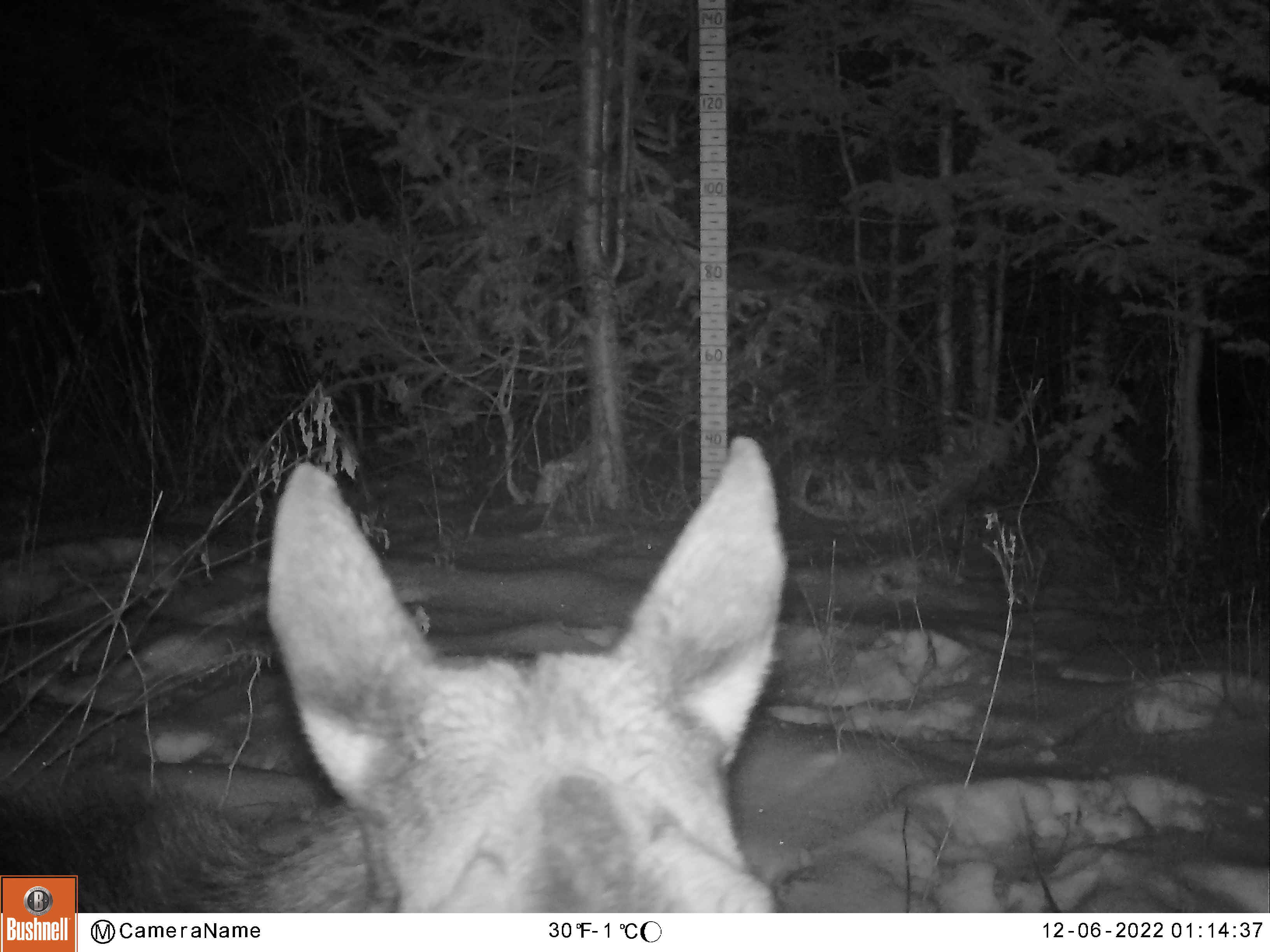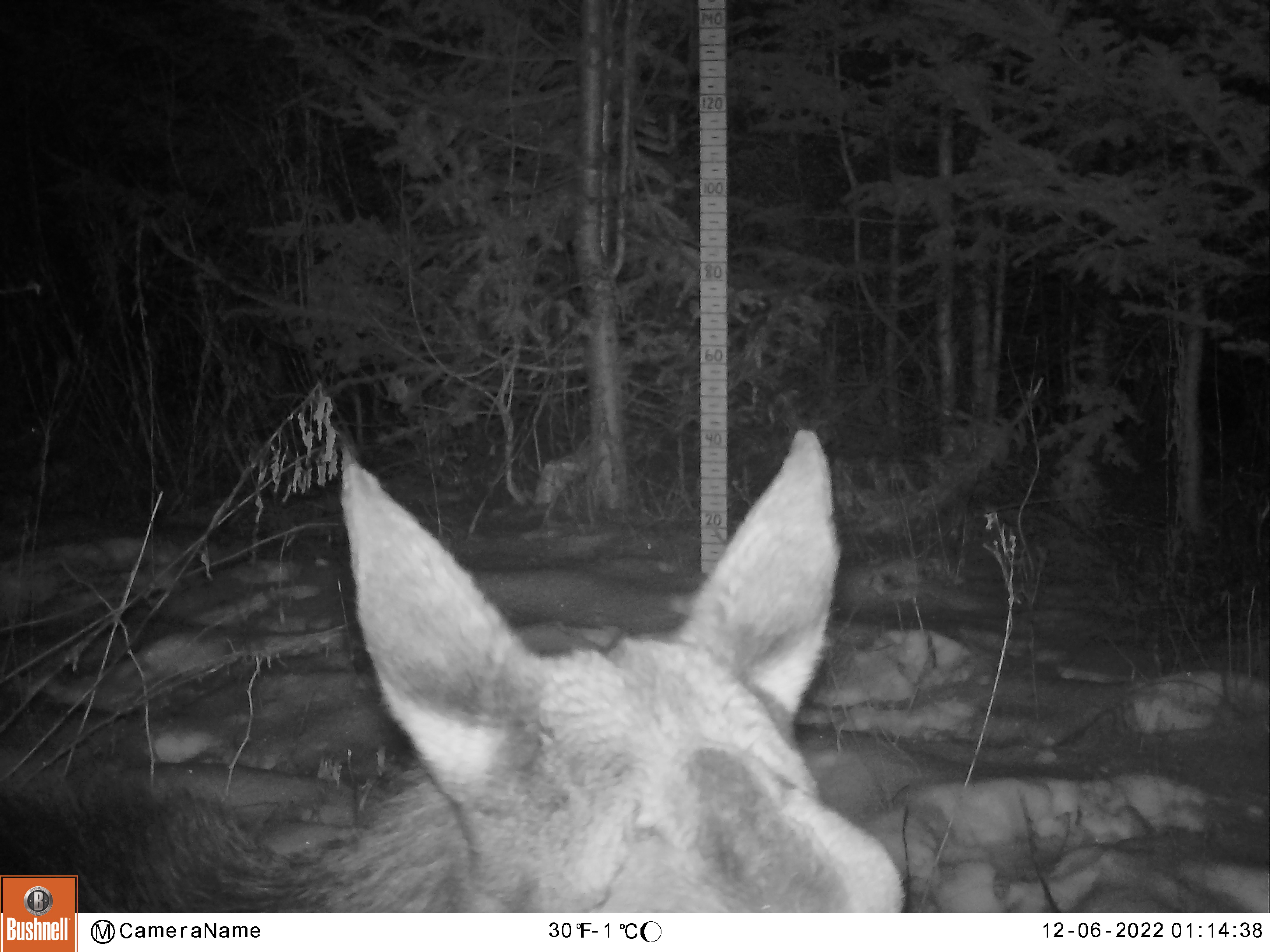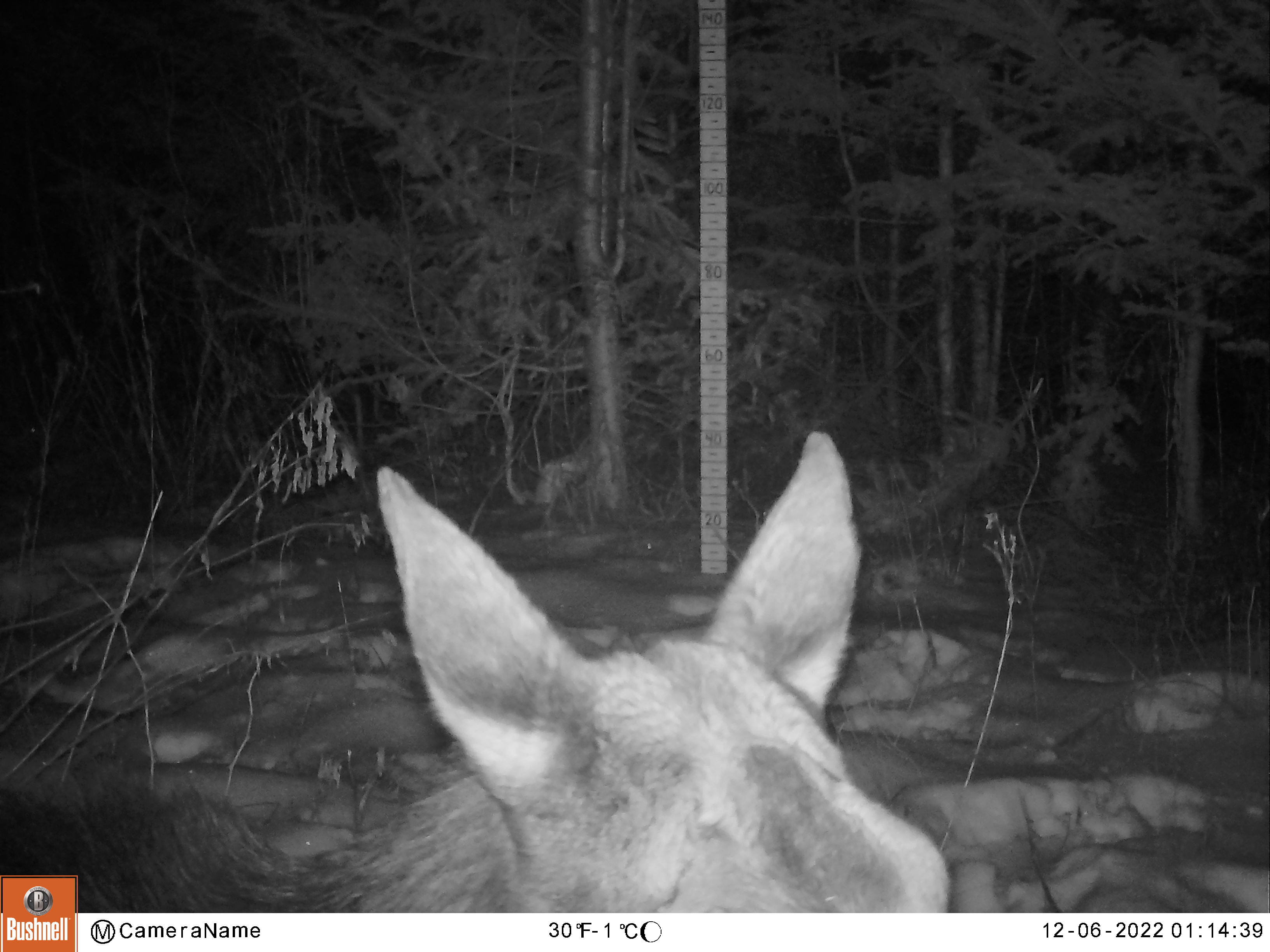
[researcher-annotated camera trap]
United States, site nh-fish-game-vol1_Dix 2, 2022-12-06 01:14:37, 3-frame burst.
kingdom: Animalia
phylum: Chordata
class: Mammalia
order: Artiodactyla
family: Cervidae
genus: Alces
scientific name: Alces alces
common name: moose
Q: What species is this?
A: Moose (Alces alces).